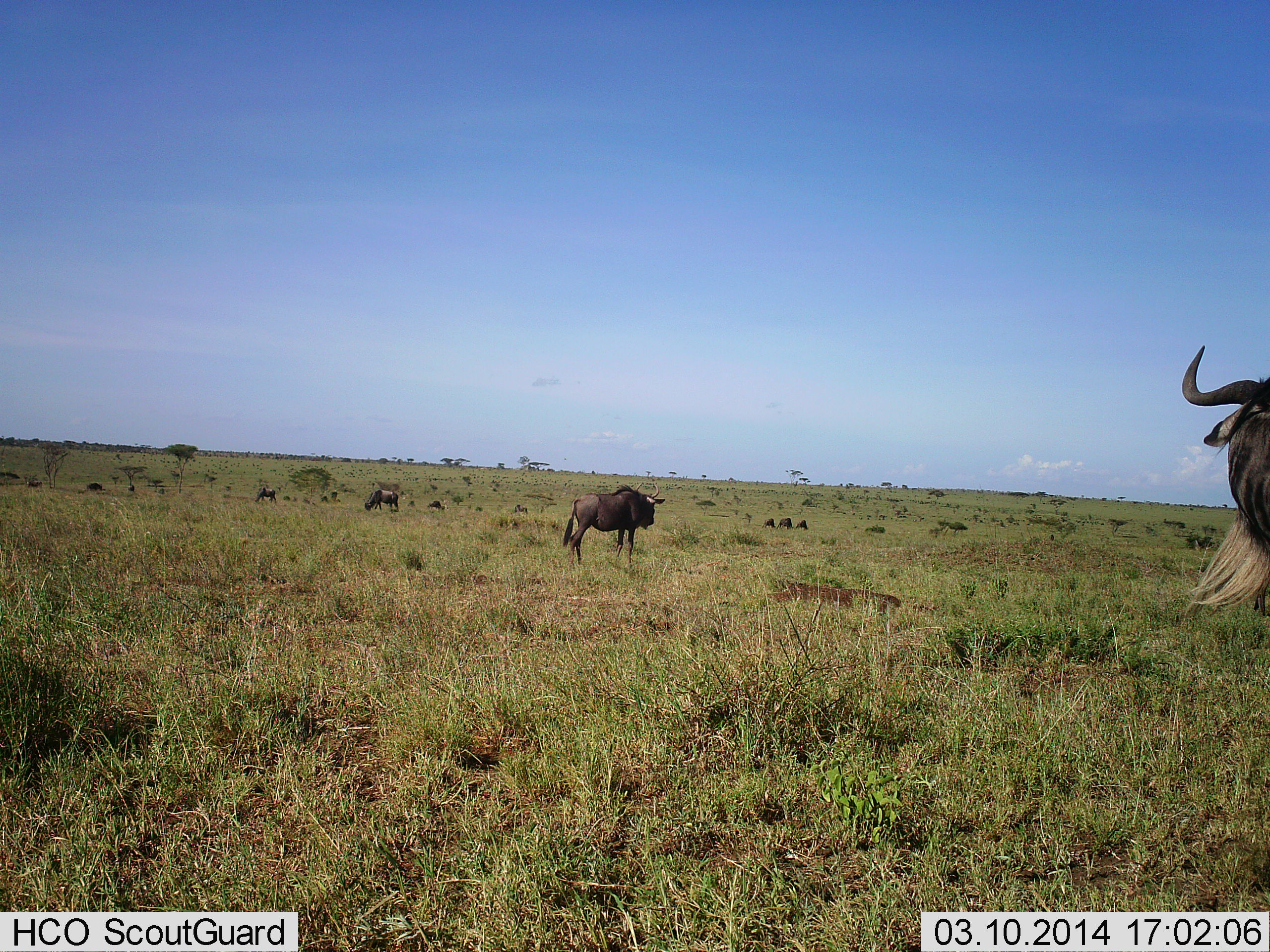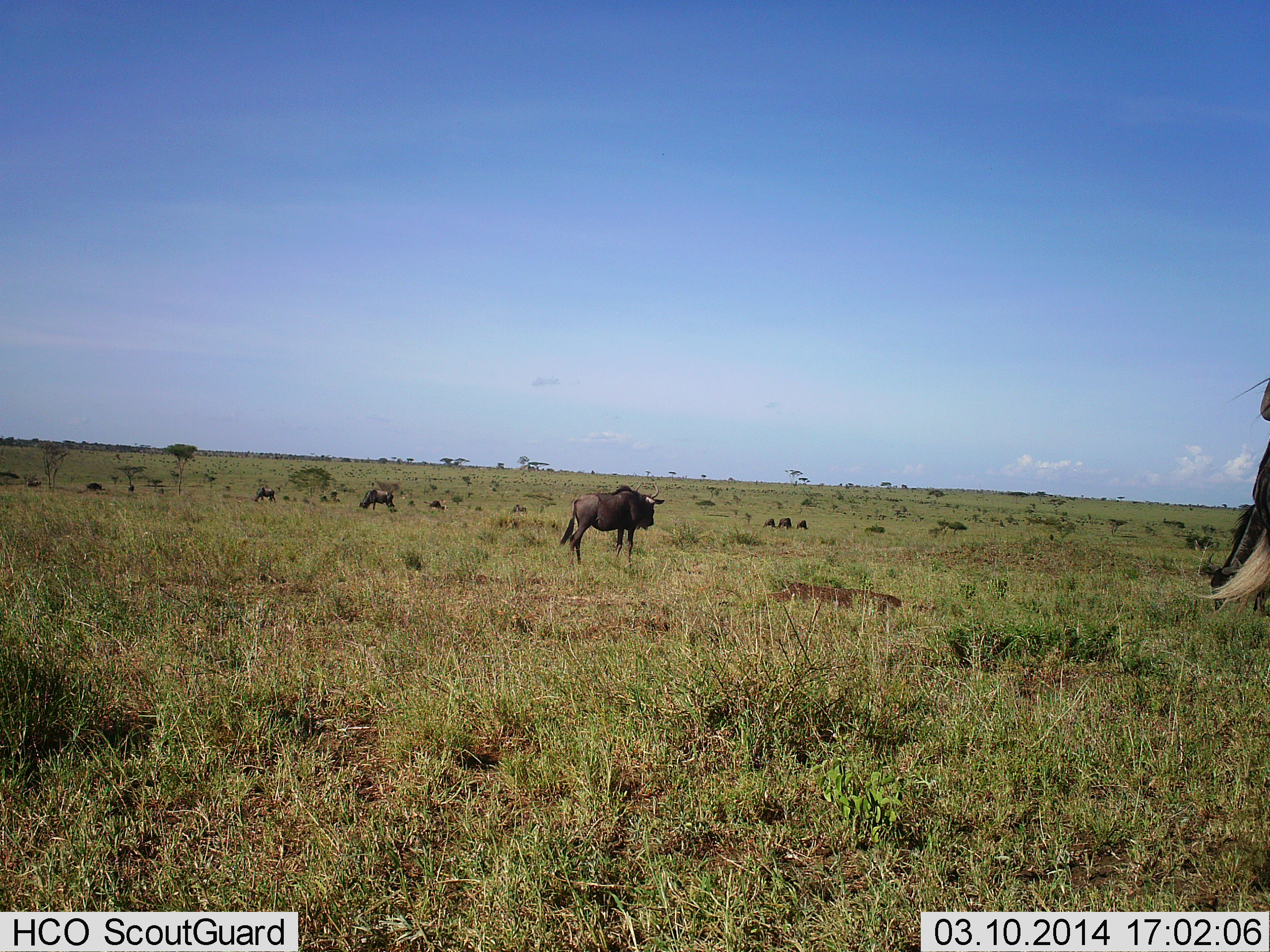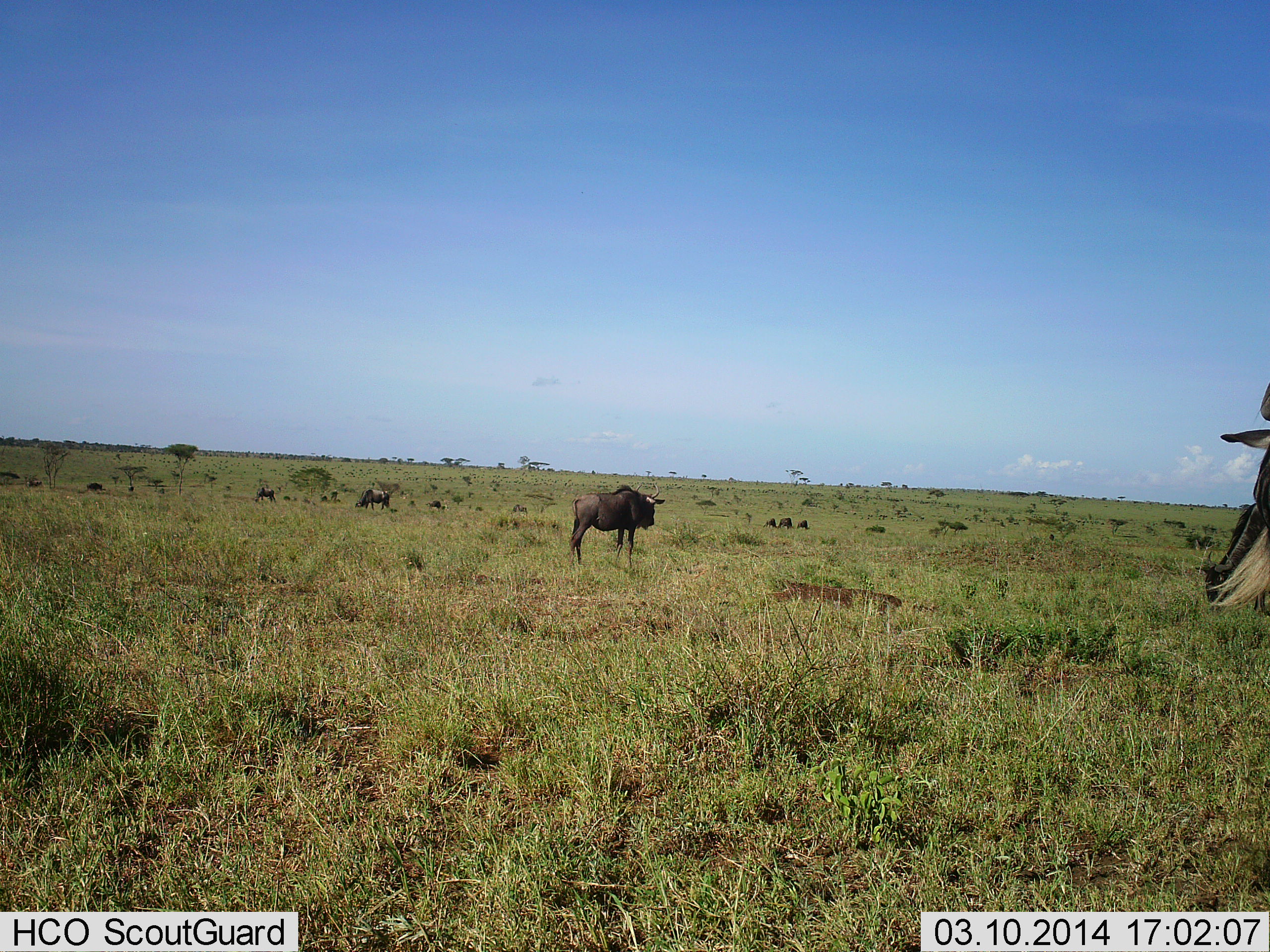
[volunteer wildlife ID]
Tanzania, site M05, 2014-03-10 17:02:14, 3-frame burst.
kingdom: Animalia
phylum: Chordata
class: Mammalia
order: Artiodactyla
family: Bovidae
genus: Connochaetes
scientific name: Connochaetes taurinus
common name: blue wildebeest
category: wildebeest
Wildebeest (blue wildebeest) (Connochaetes taurinus), count 10. Behavior (volunteer vote fractions): standing 80%, resting 10%, moving 40%, interacting 0%. Young present (vote fraction): 0%. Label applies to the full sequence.